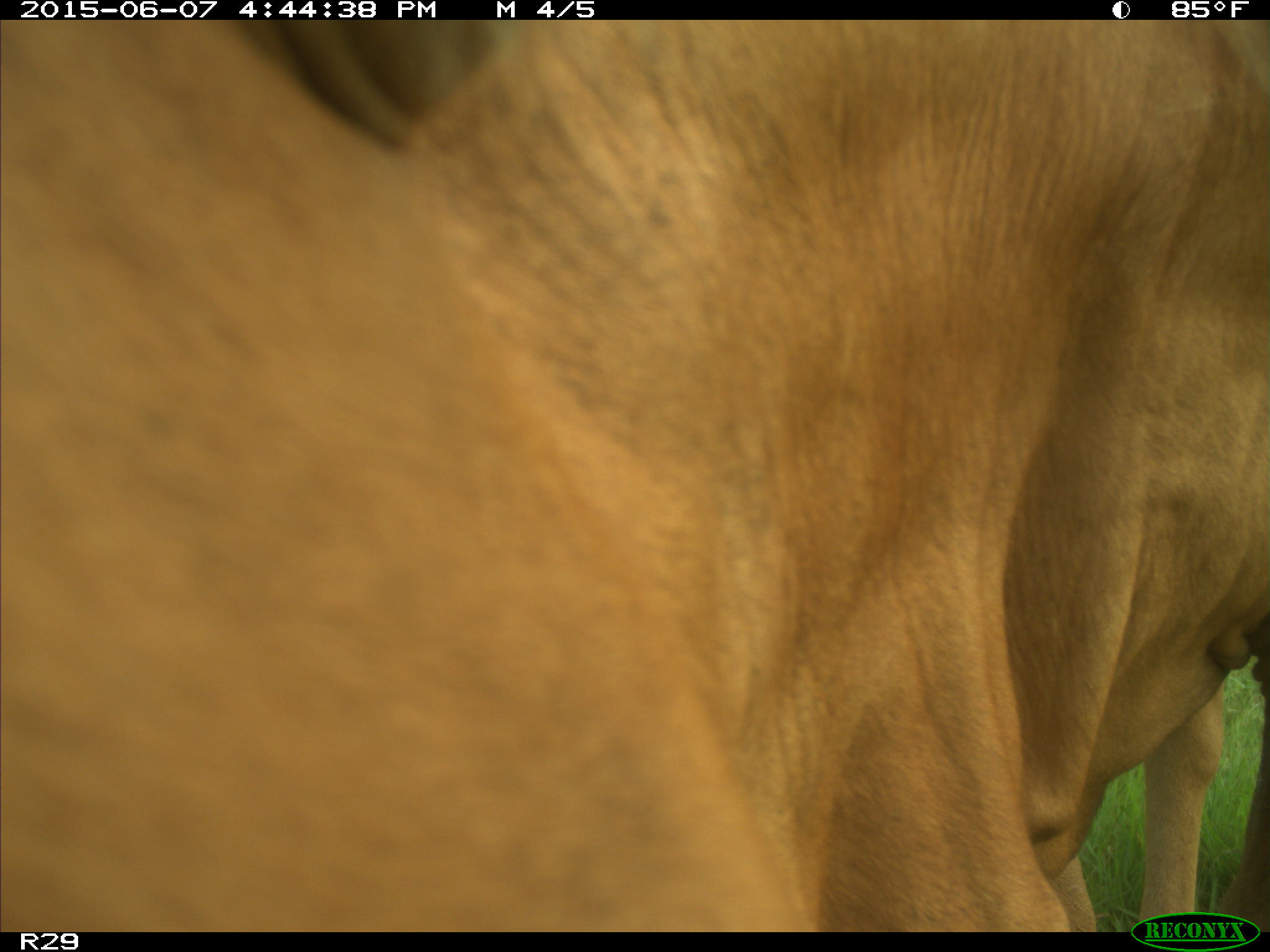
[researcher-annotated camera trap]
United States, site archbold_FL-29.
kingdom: Animalia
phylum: Chordata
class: Mammalia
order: Artiodactyla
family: Bovidae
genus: Bos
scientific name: Bos taurus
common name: domestic cow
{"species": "Bos taurus (domestic cow)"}